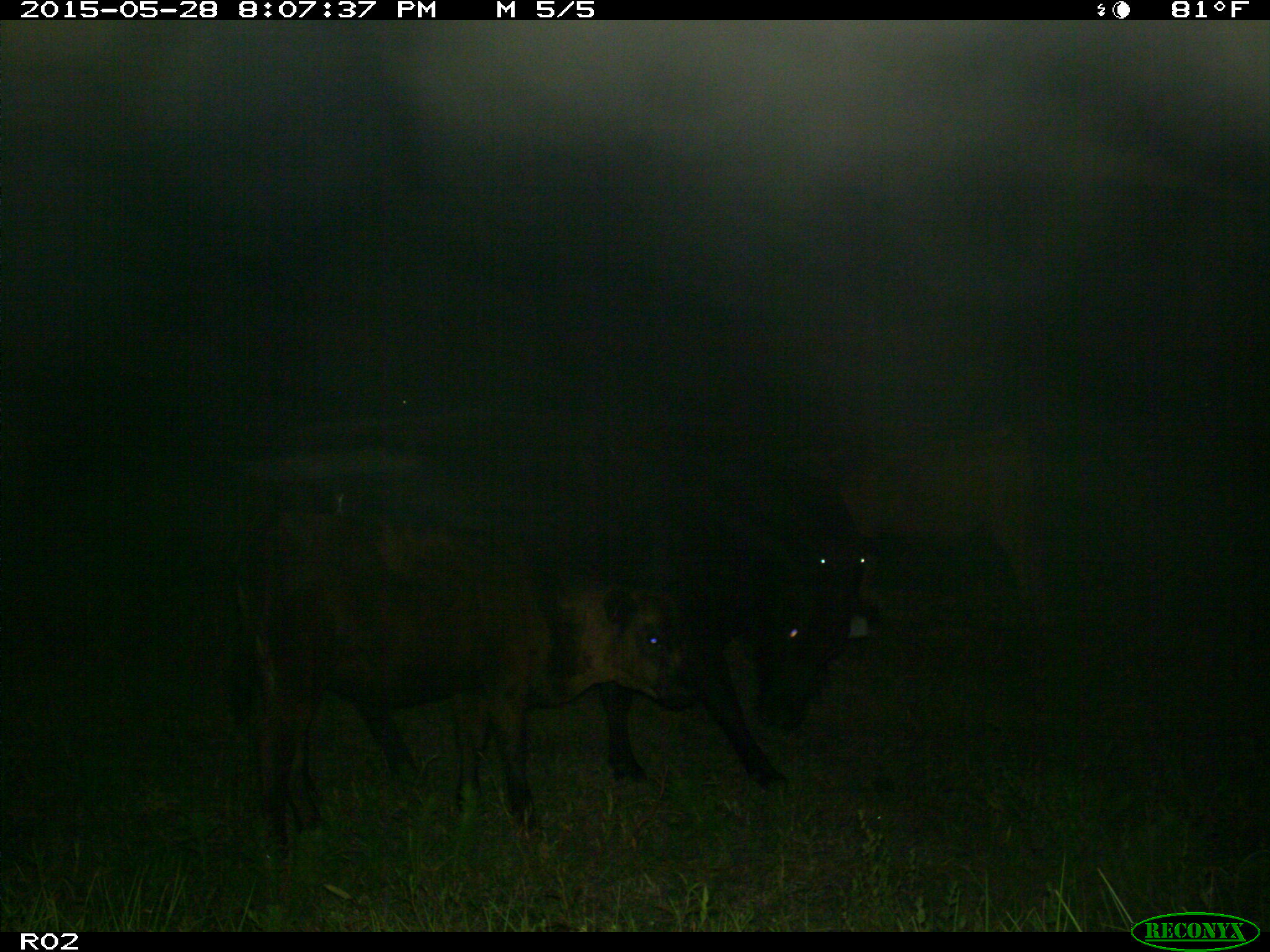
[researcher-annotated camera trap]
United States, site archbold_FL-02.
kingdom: Animalia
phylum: Chordata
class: Mammalia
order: Artiodactyla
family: Bovidae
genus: Bos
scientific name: Bos taurus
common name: domestic cow